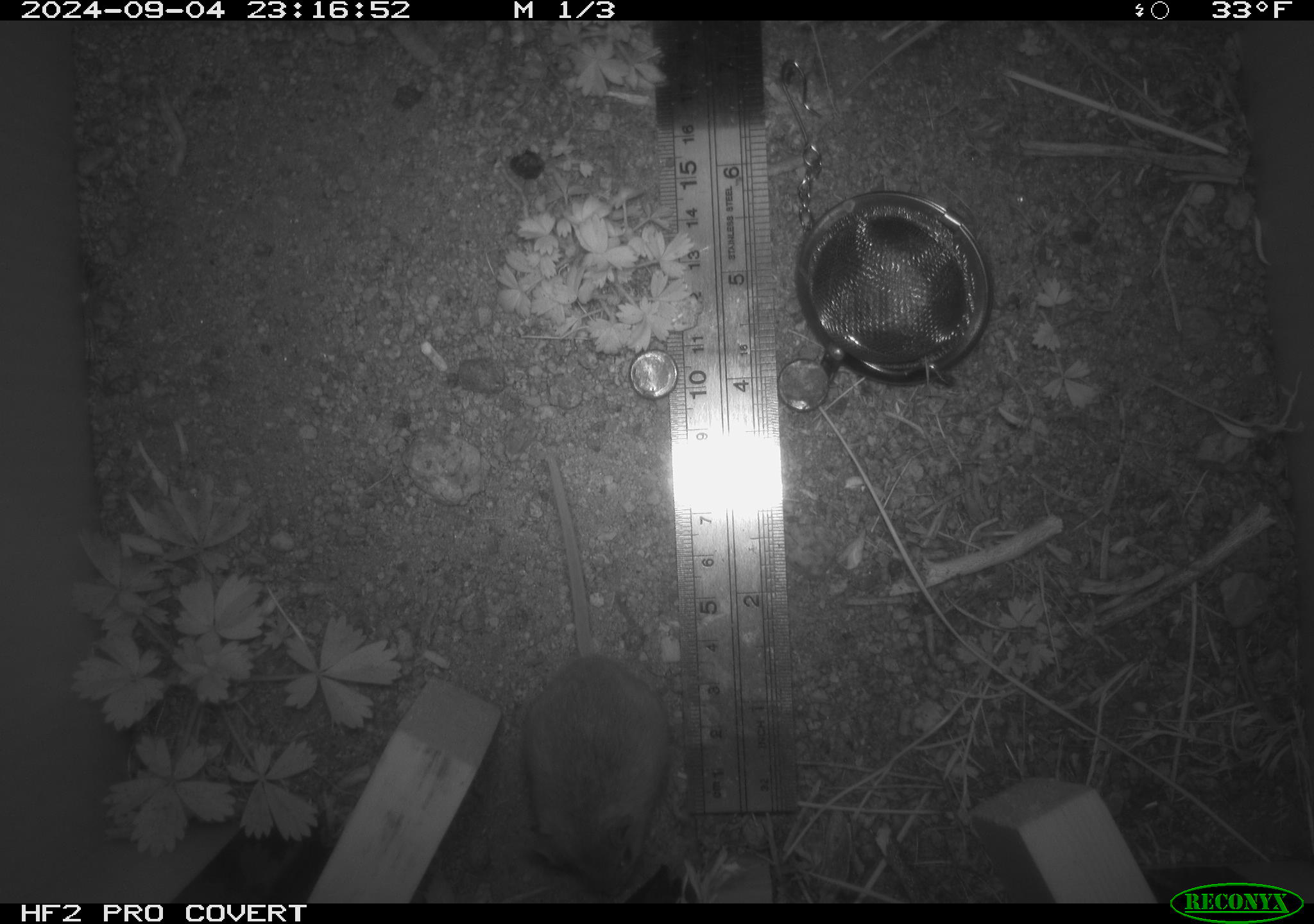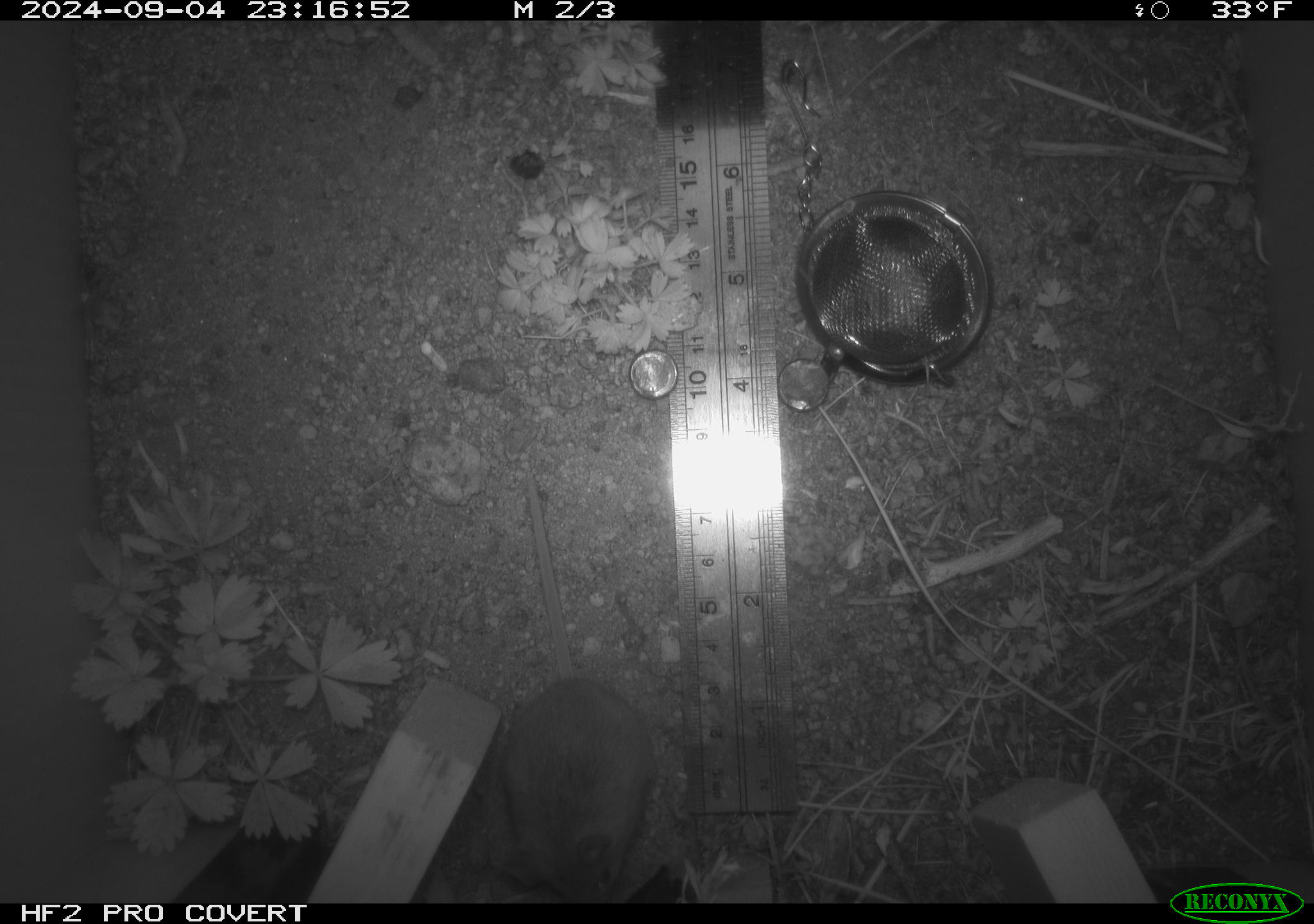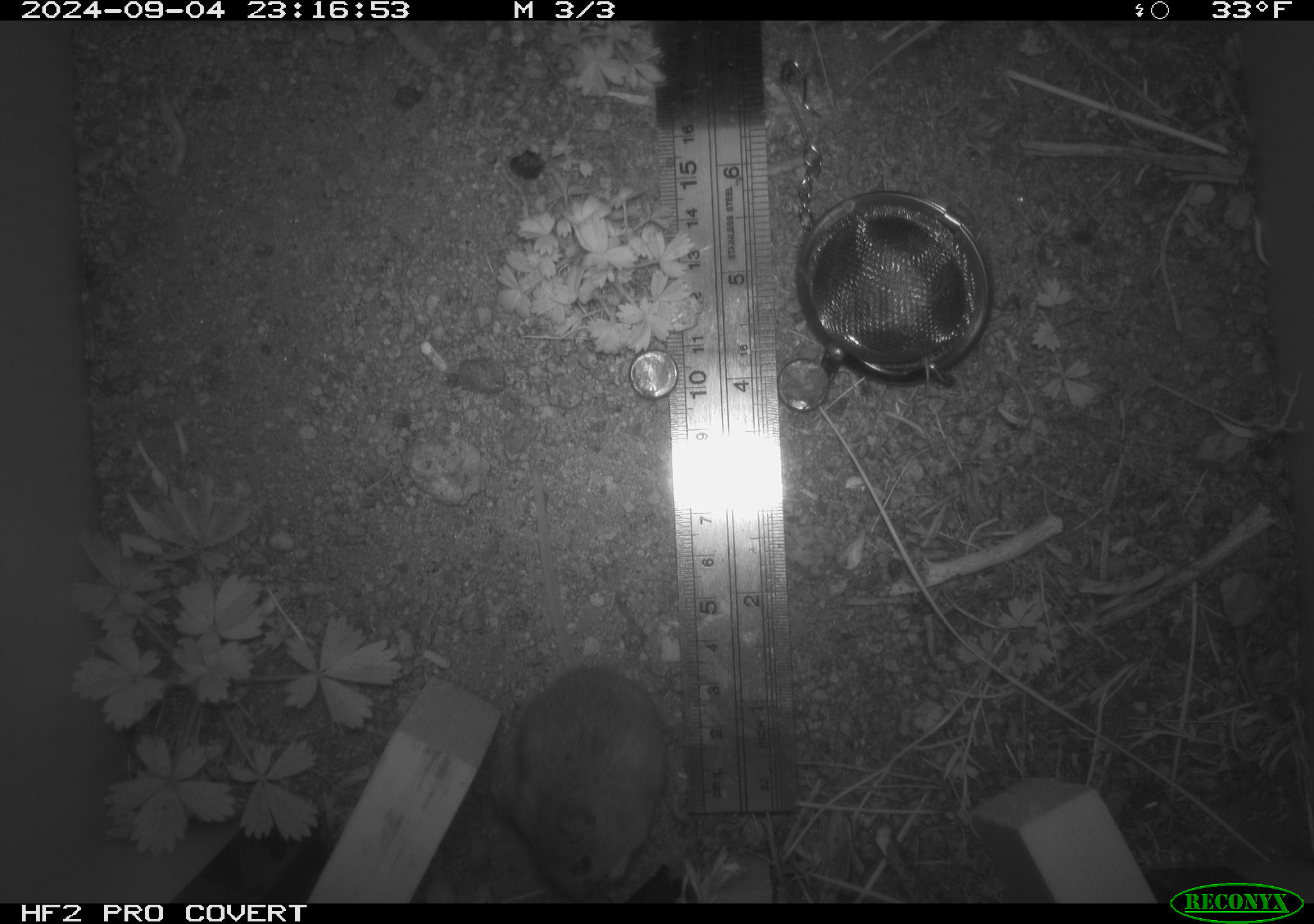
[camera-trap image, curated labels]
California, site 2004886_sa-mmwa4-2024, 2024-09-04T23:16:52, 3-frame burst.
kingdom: Animalia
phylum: Chordata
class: Mammalia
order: Rodentia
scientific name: Rodentia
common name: mouse species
Mouse species (Rodentia).